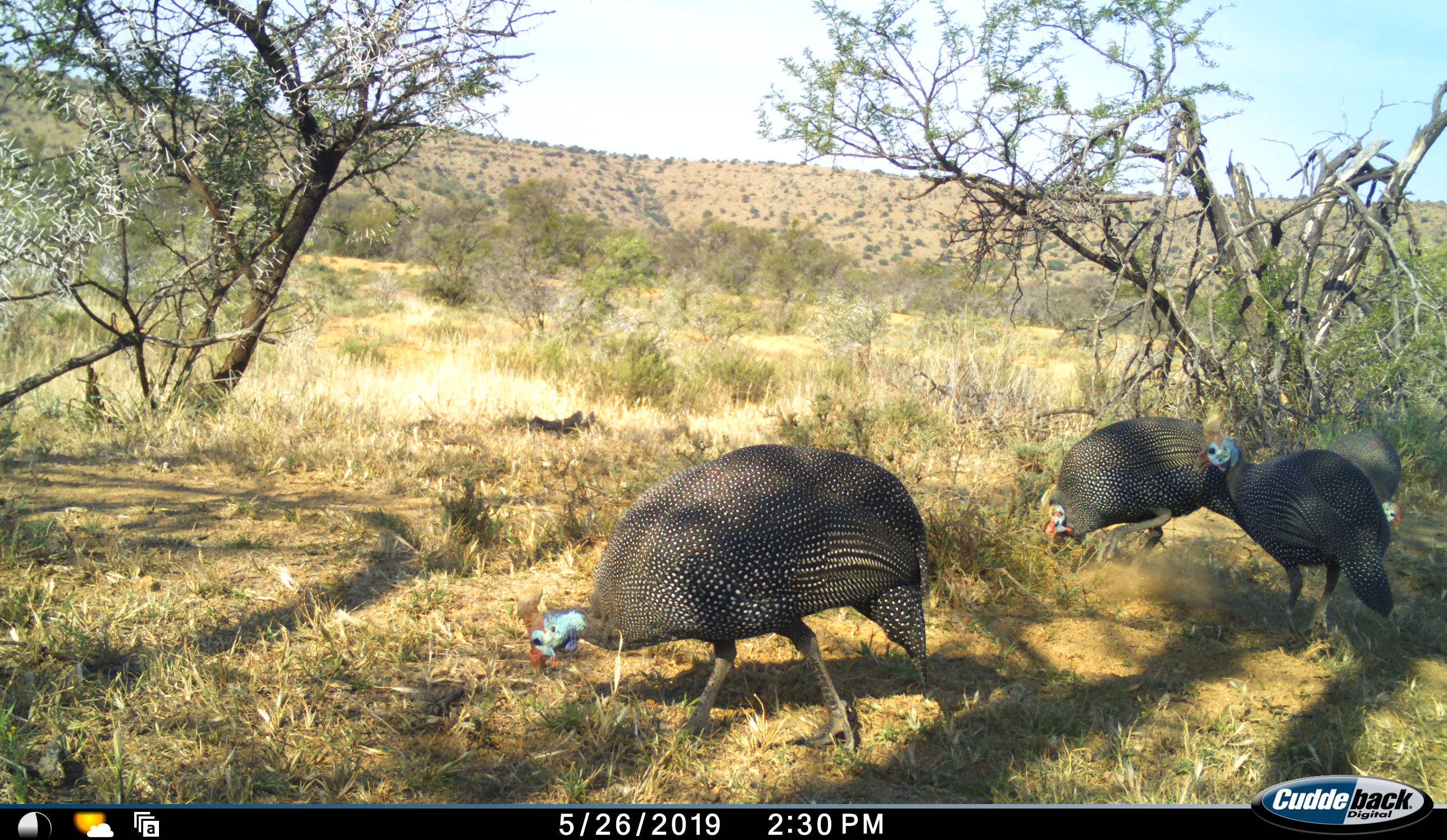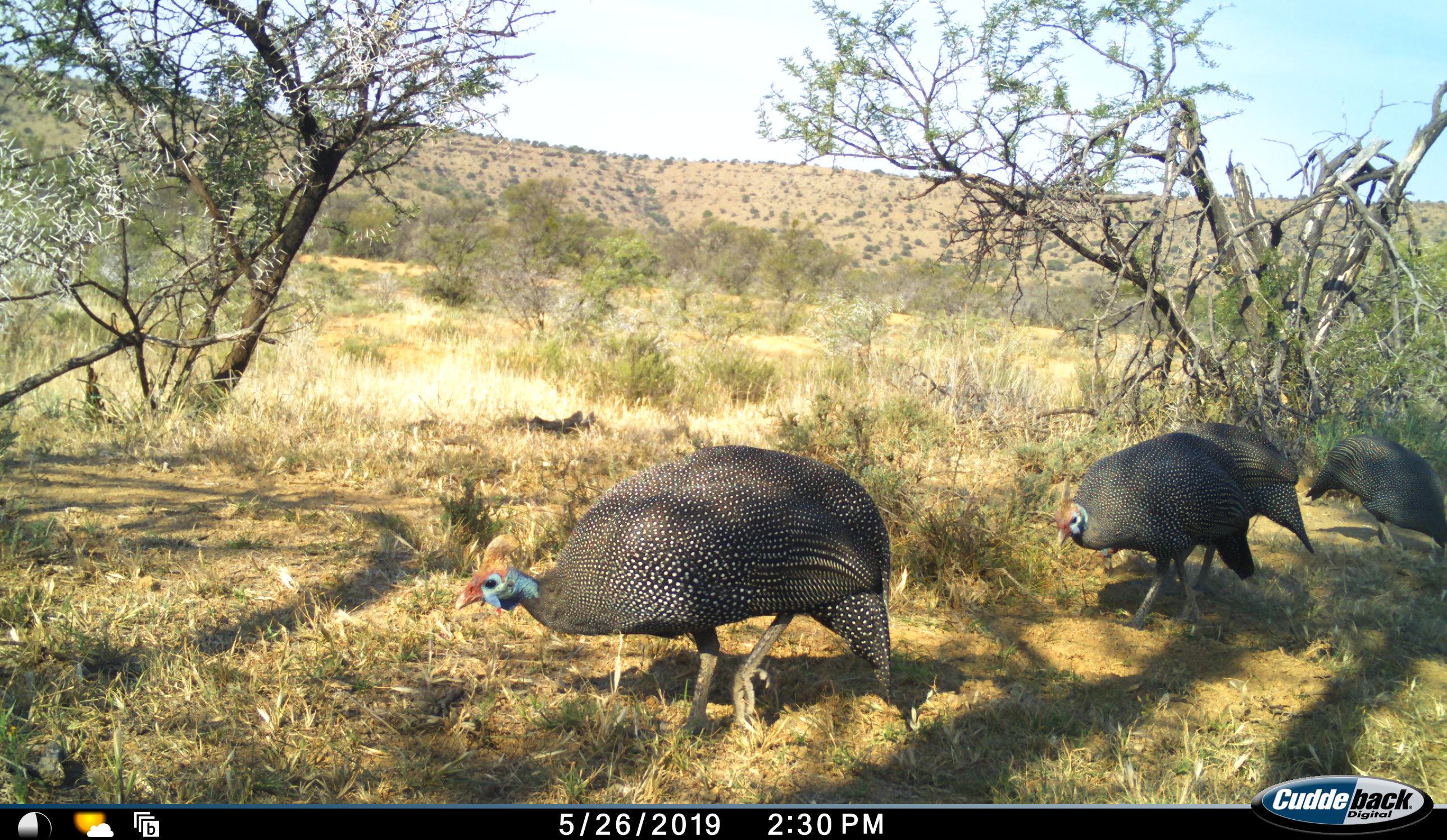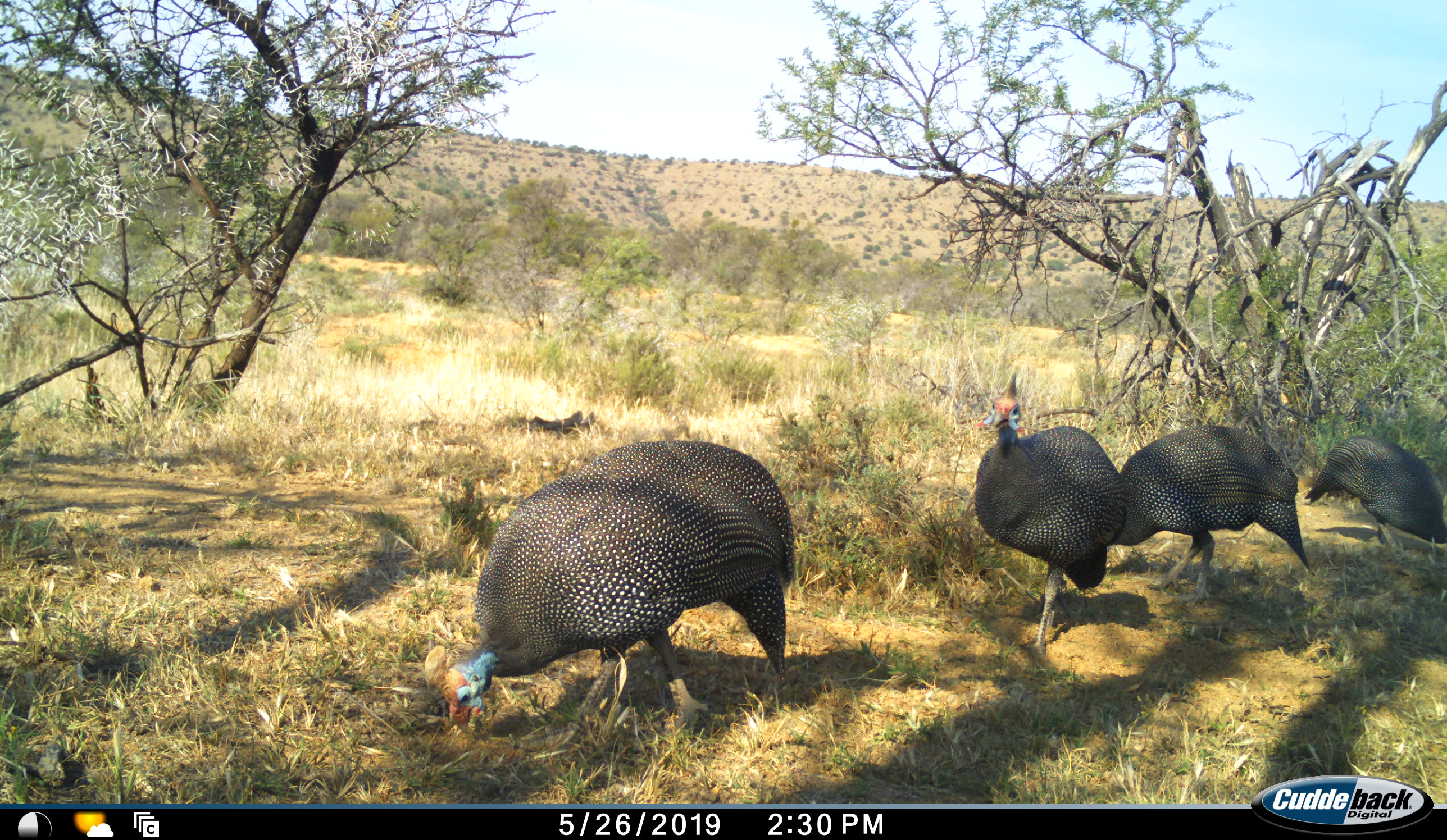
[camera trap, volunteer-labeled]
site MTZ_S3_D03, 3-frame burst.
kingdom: Animalia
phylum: Chordata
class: Aves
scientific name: Aves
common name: bird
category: birdother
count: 4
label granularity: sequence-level